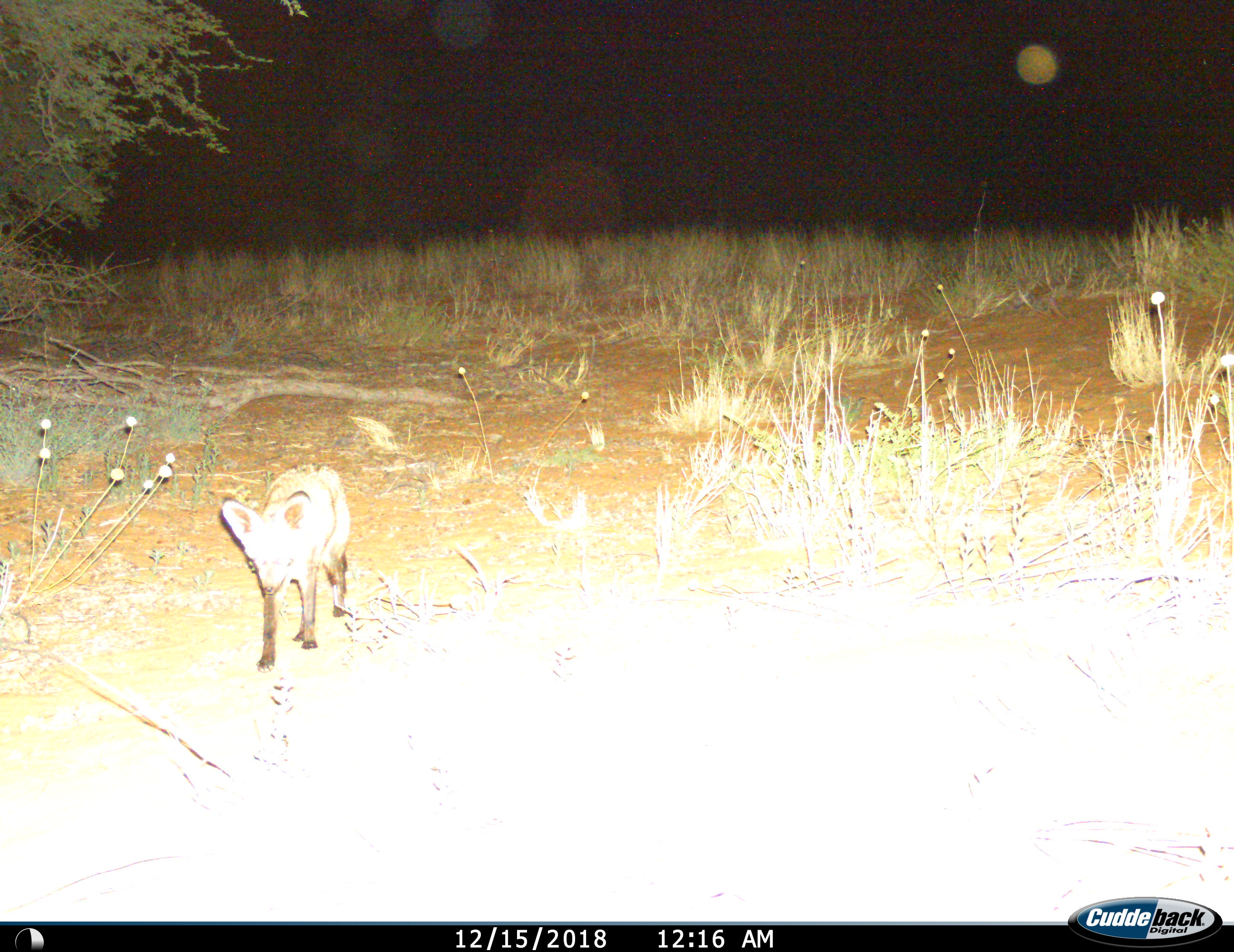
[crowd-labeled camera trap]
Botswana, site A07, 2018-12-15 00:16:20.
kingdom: Animalia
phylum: Chordata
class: Mammalia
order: Carnivora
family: Canidae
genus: Otocyon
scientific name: Otocyon megalotis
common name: bat-eared fox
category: foxbateared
Foxbateared (bat-eared fox) (Otocyon megalotis), count 1. Behavior (volunteer vote fractions): standing 45%, resting 0%, moving 55%, interacting 0%. Young present (vote fraction): 0%. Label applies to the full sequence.